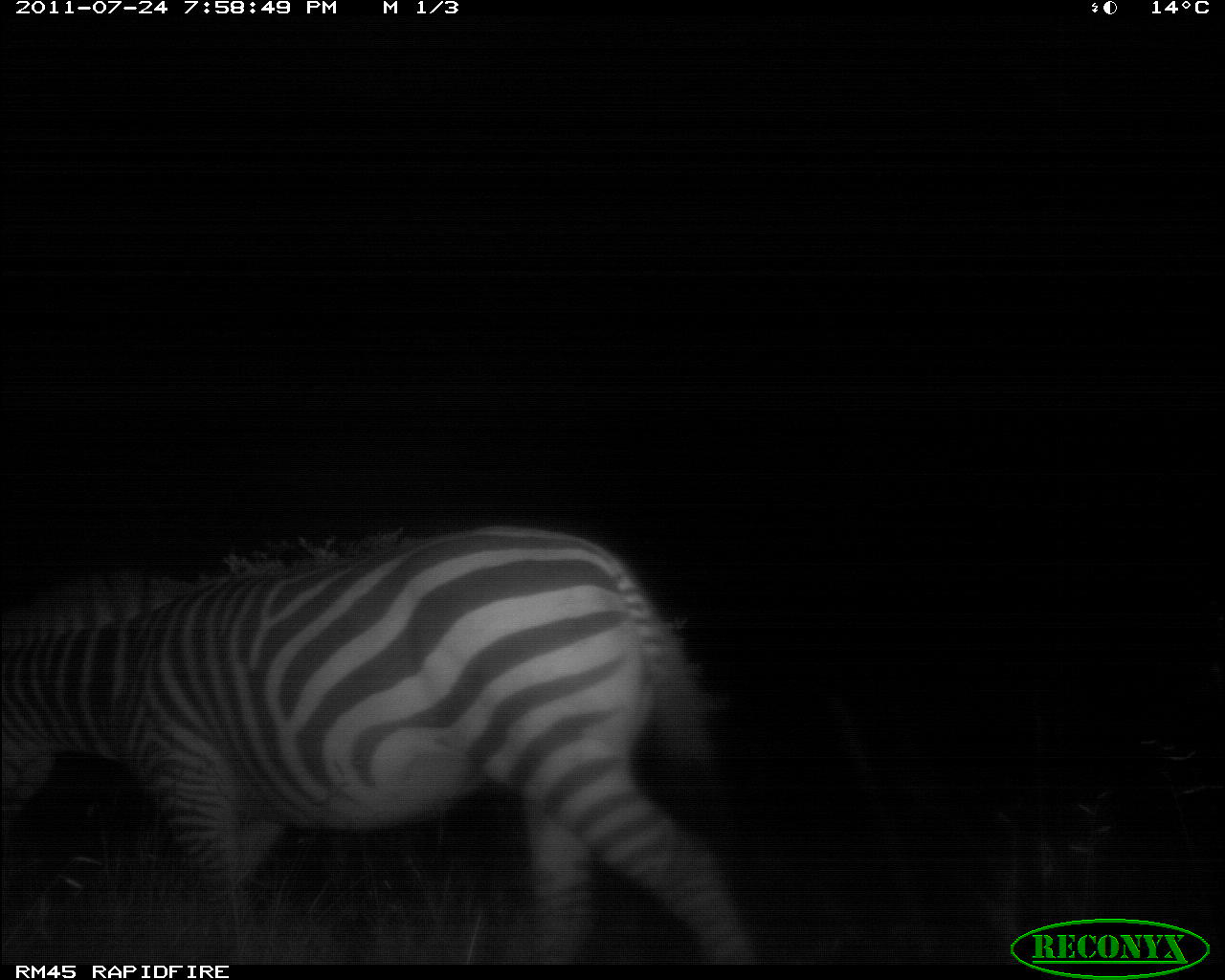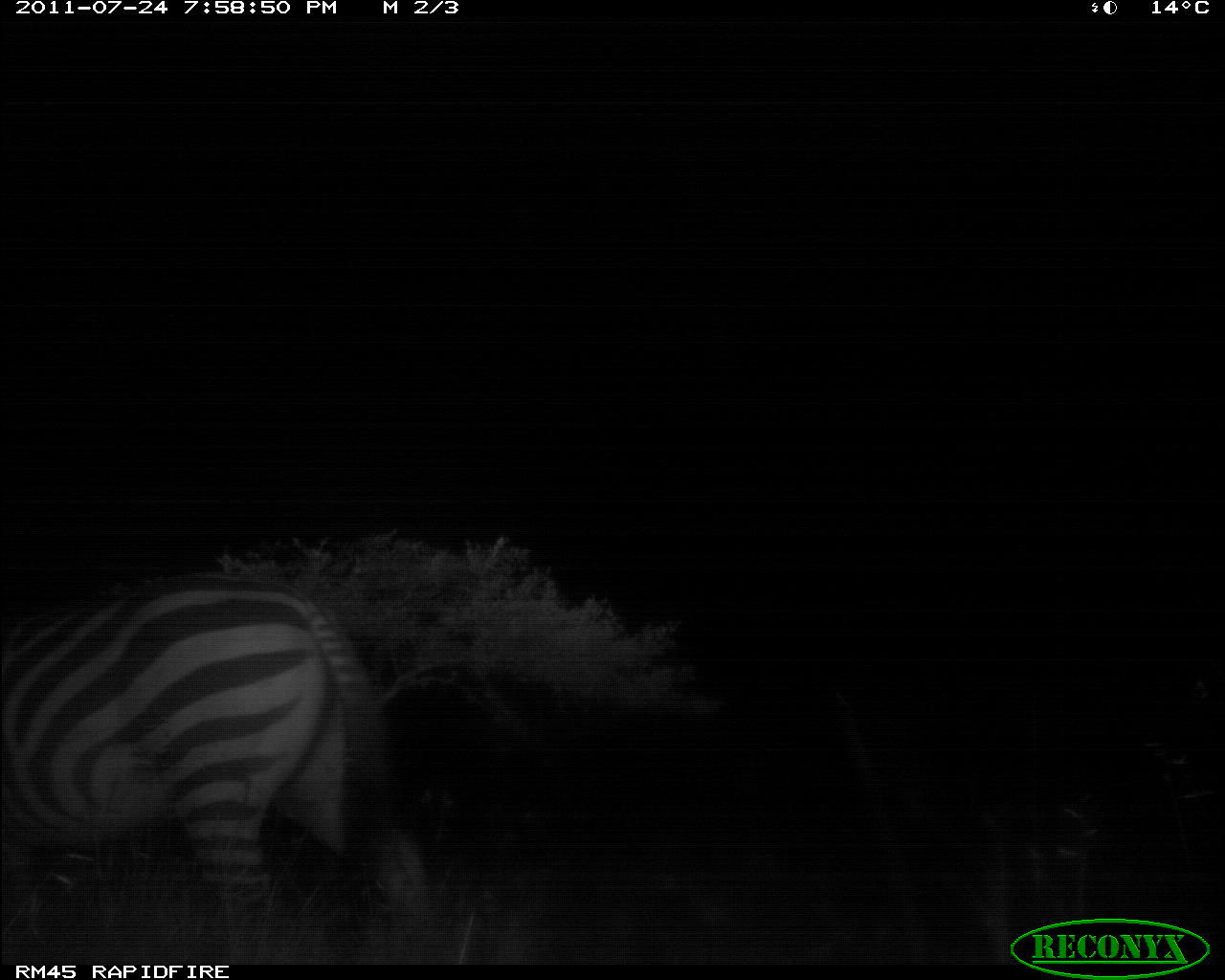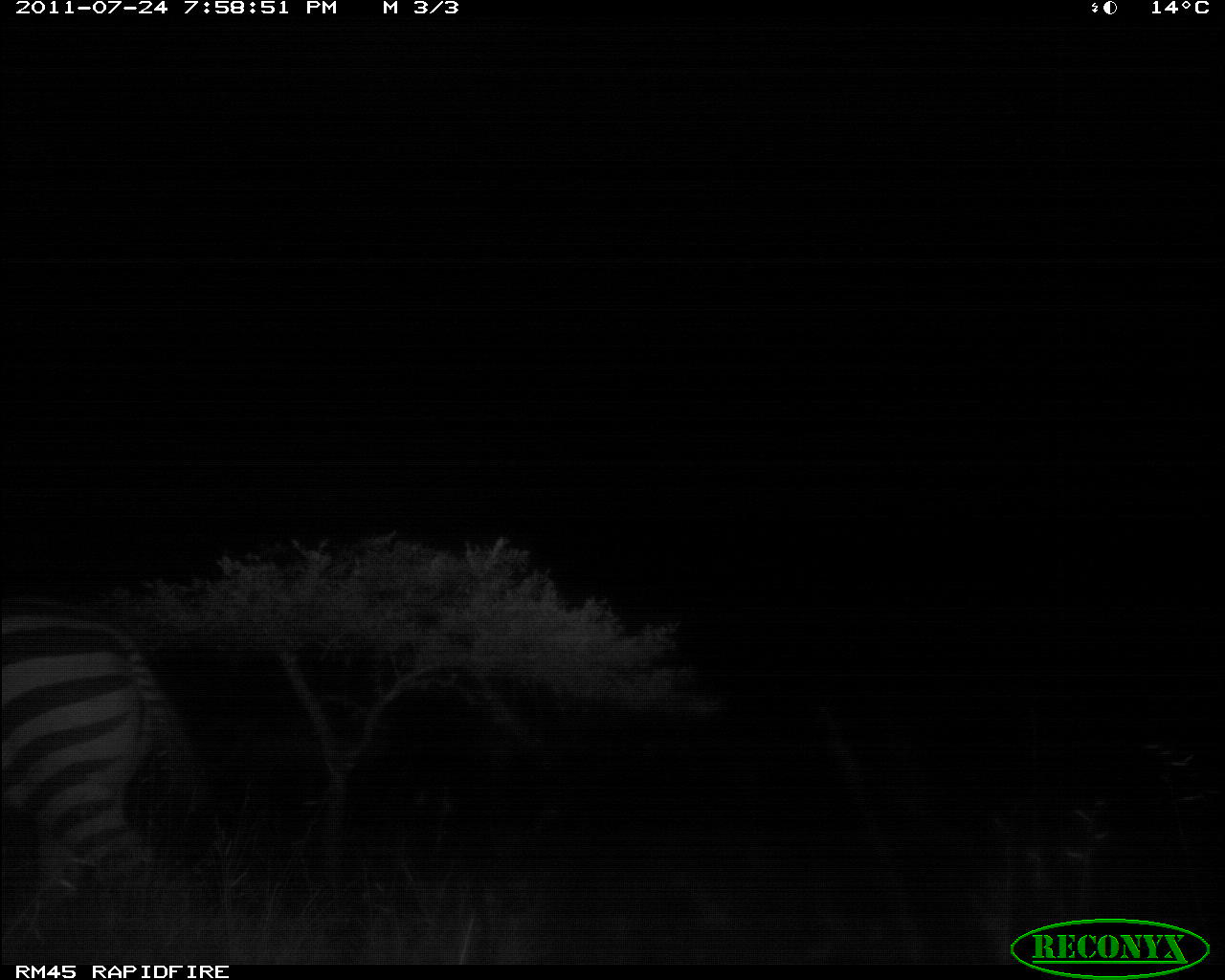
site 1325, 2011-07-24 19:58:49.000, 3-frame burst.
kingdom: Animalia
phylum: Chordata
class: Mammalia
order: Perissodactyla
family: Equidae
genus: Equus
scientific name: Equus quagga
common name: plains zebra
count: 1